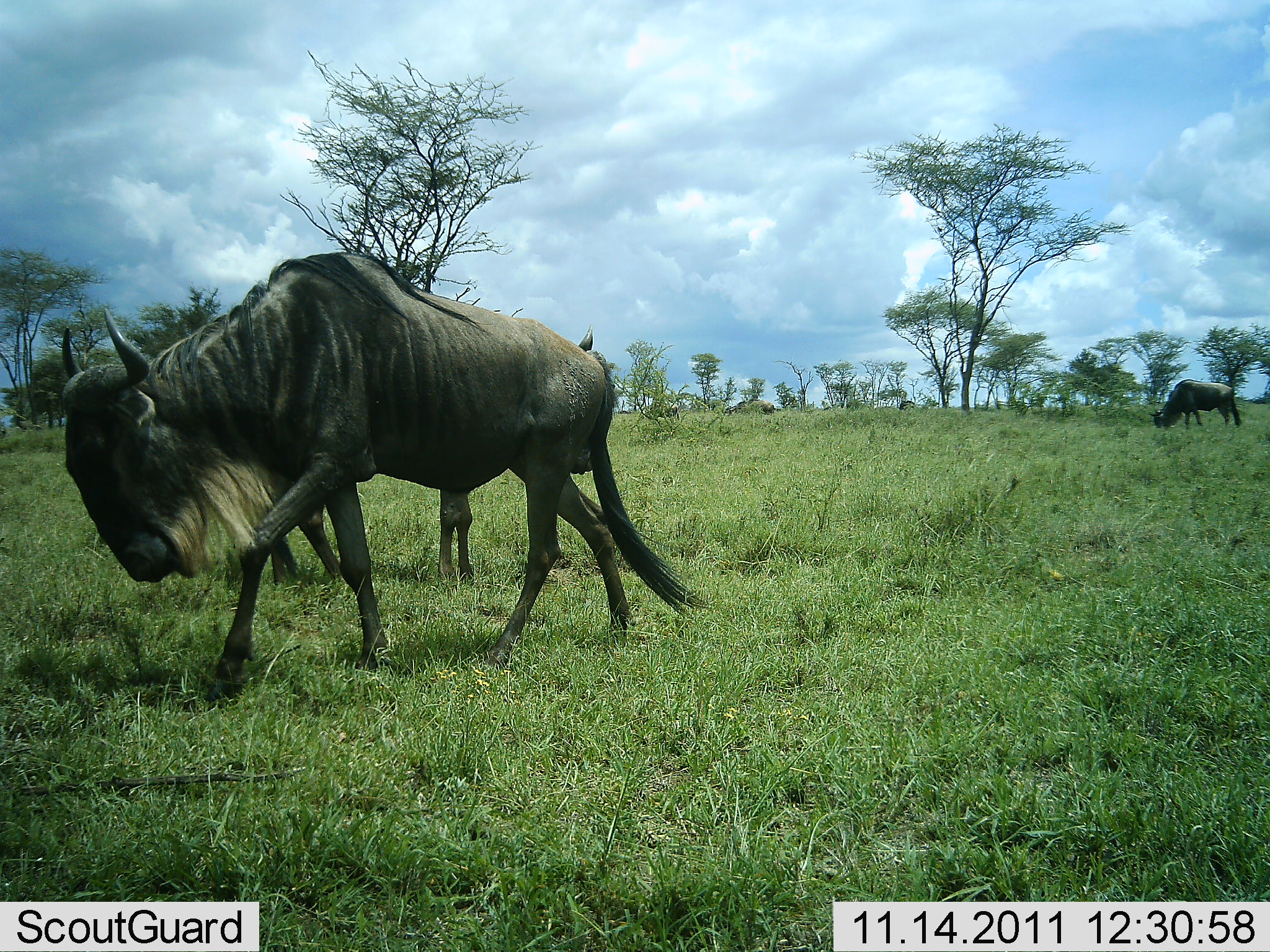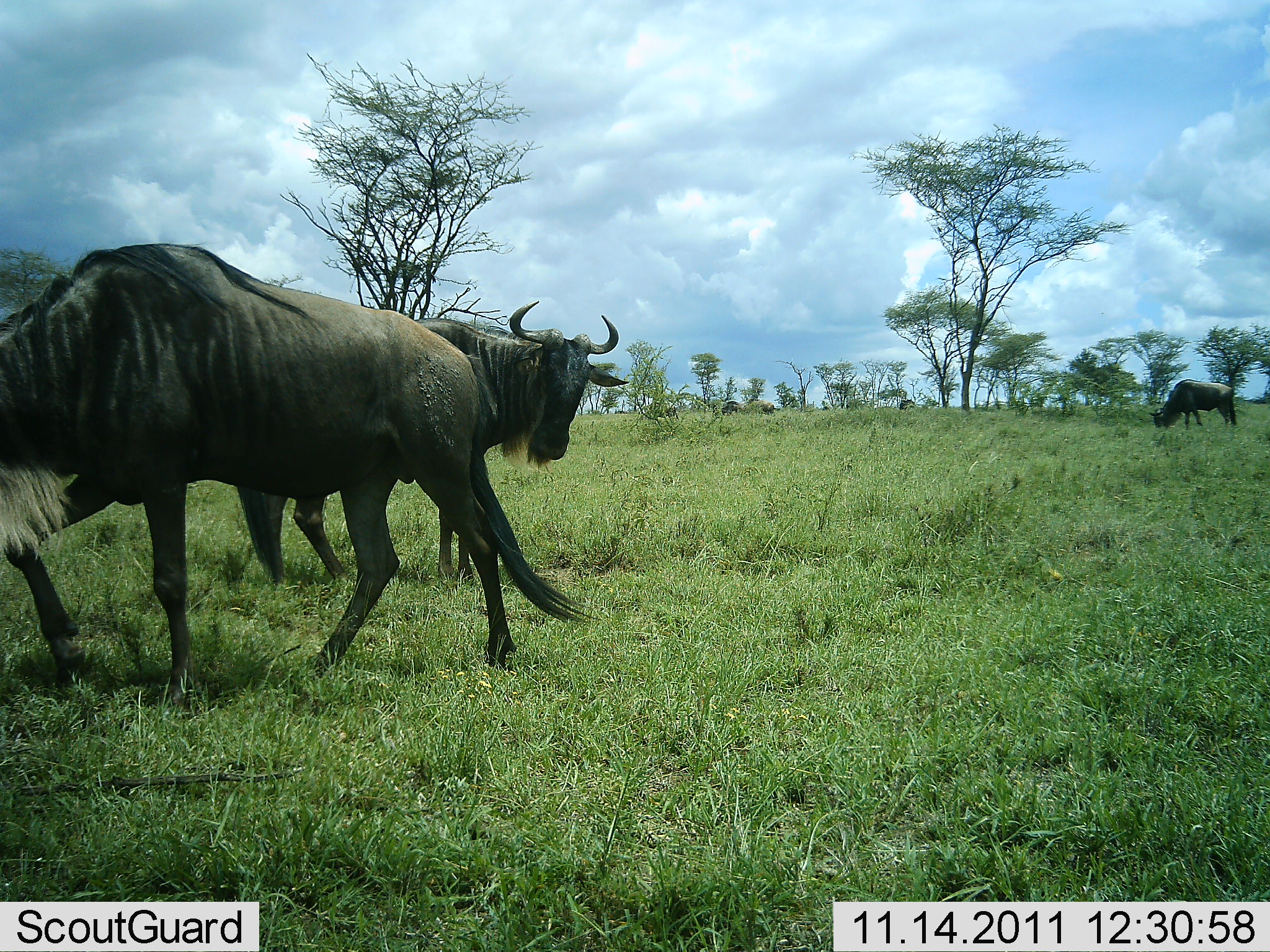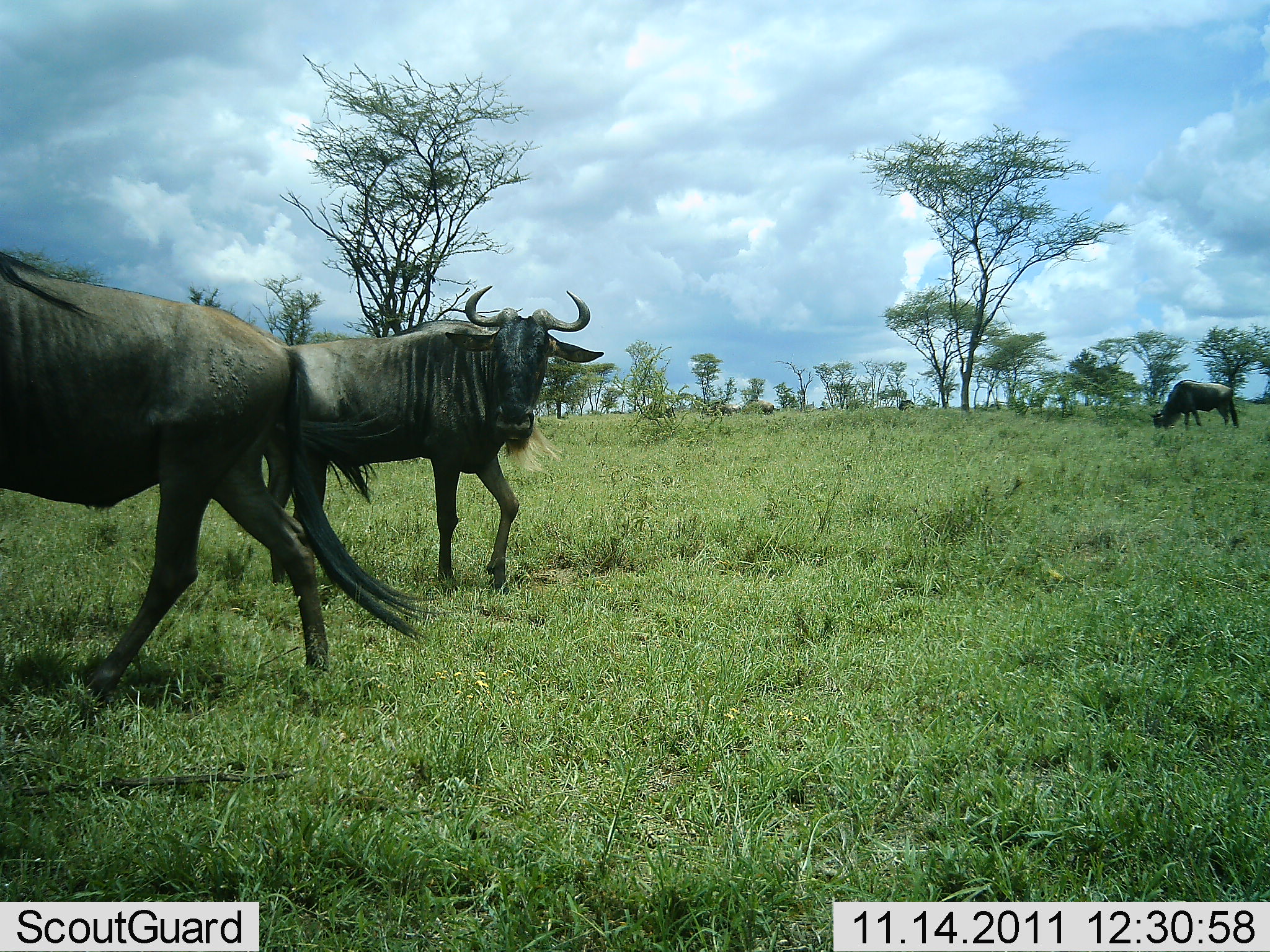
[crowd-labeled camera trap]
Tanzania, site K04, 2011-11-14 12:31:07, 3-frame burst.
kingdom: Animalia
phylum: Chordata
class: Mammalia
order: Artiodactyla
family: Bovidae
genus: Connochaetes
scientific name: Connochaetes taurinus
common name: blue wildebeest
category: wildebeest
Wildebeest (blue wildebeest) (Connochaetes taurinus), count 3. Behavior (volunteer vote fractions): standing 64%, resting 0%, moving 82%, interacting 0%. Young present (vote fraction): 0%. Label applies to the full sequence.